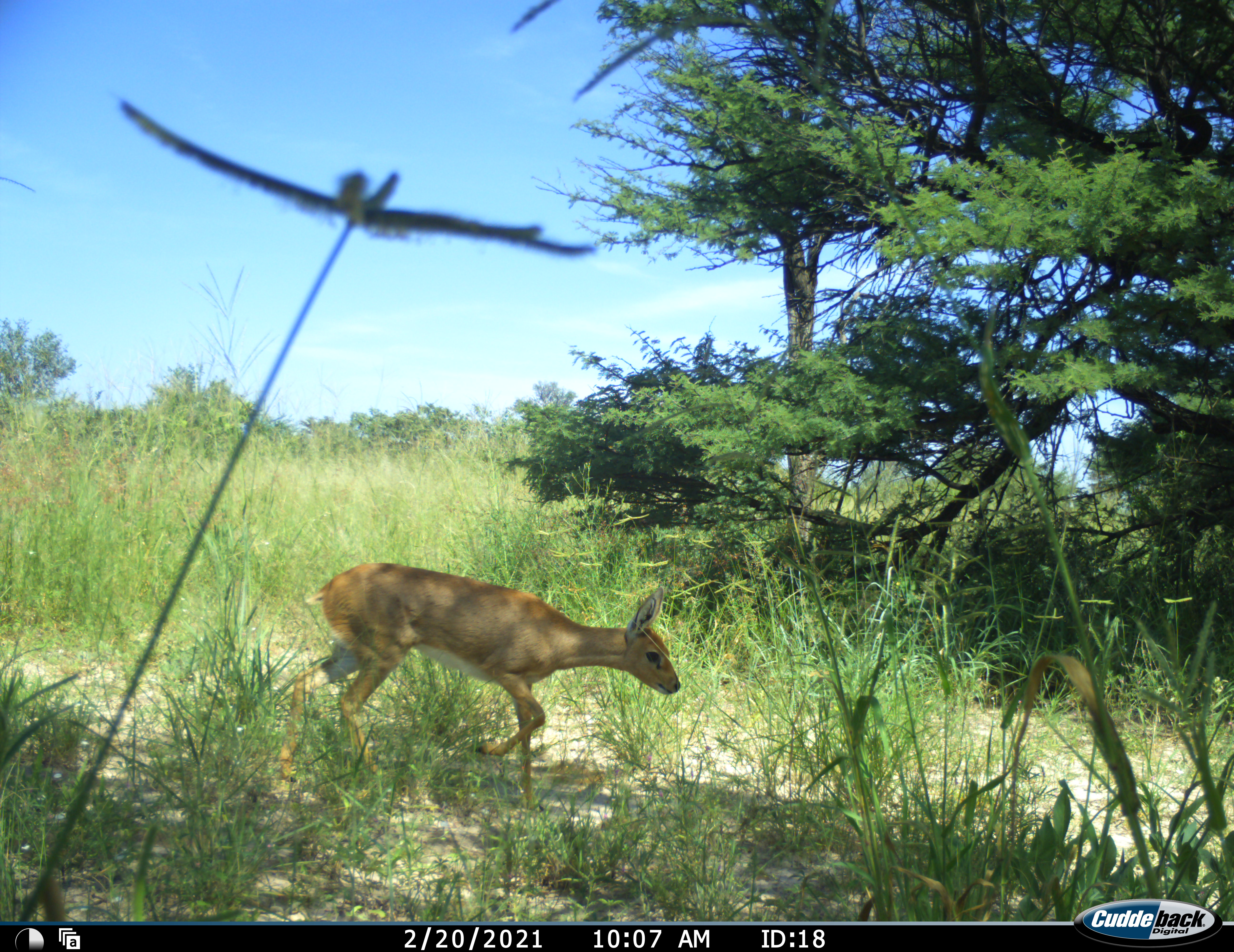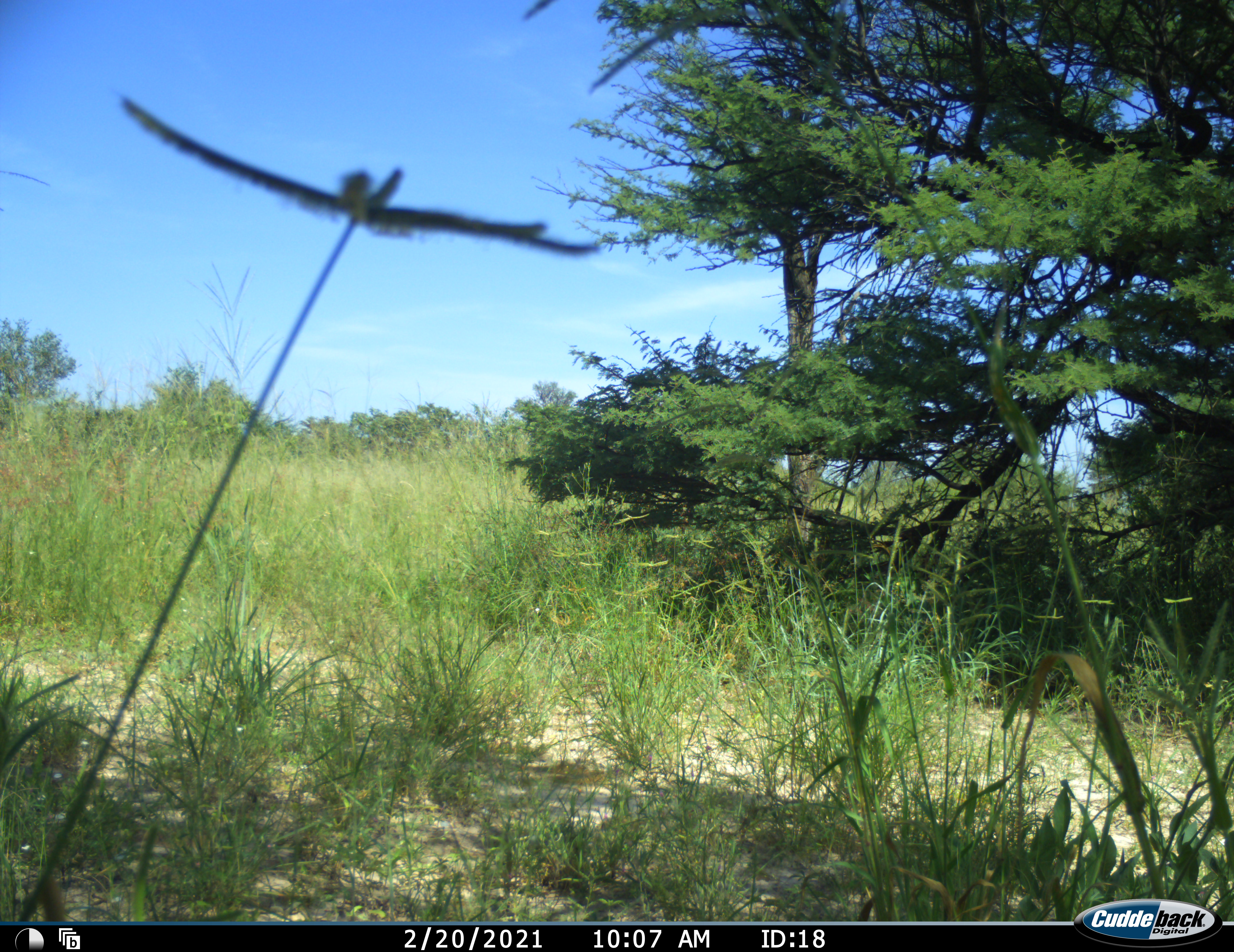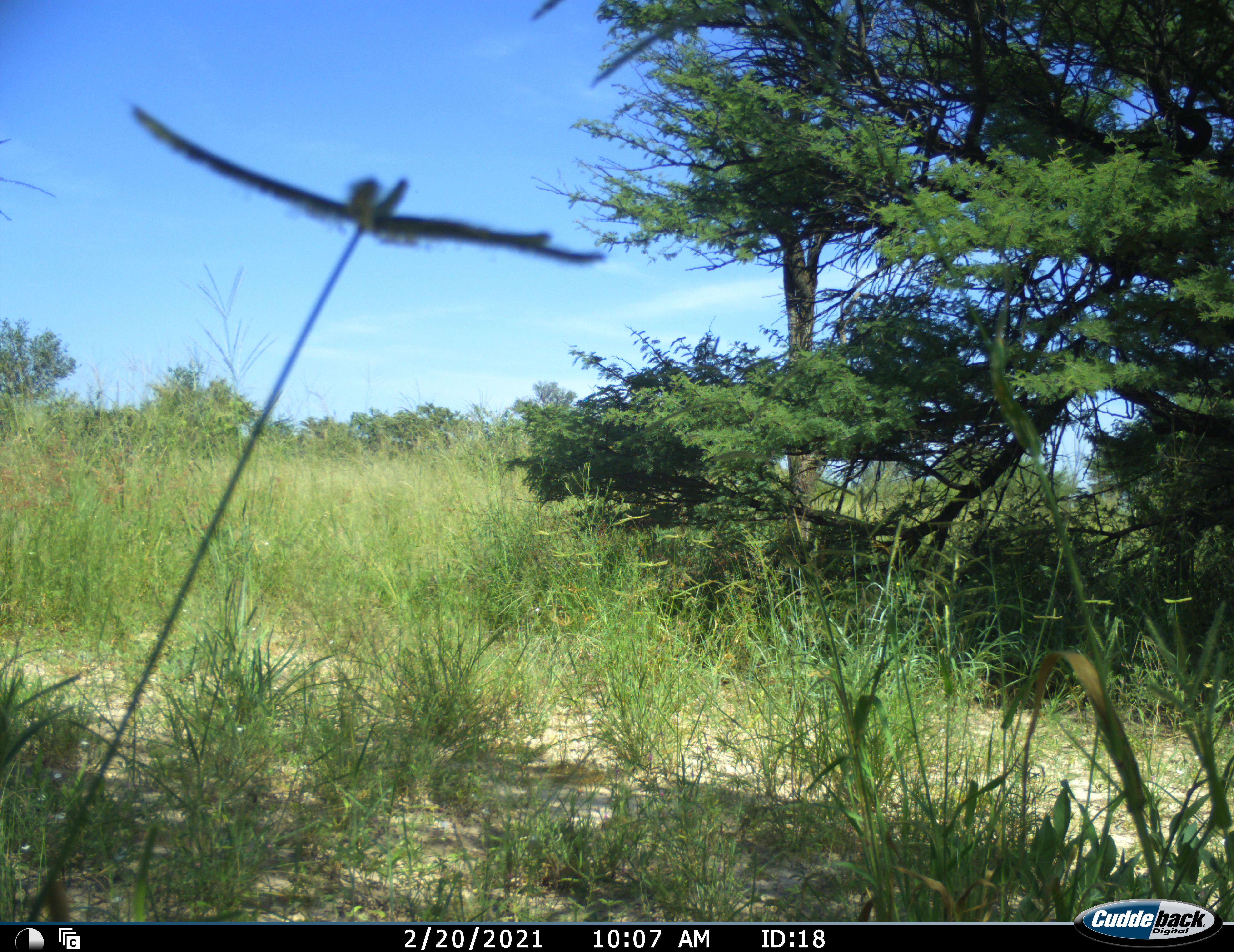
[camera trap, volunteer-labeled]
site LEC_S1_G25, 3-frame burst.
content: unidentified animal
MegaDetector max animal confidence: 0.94